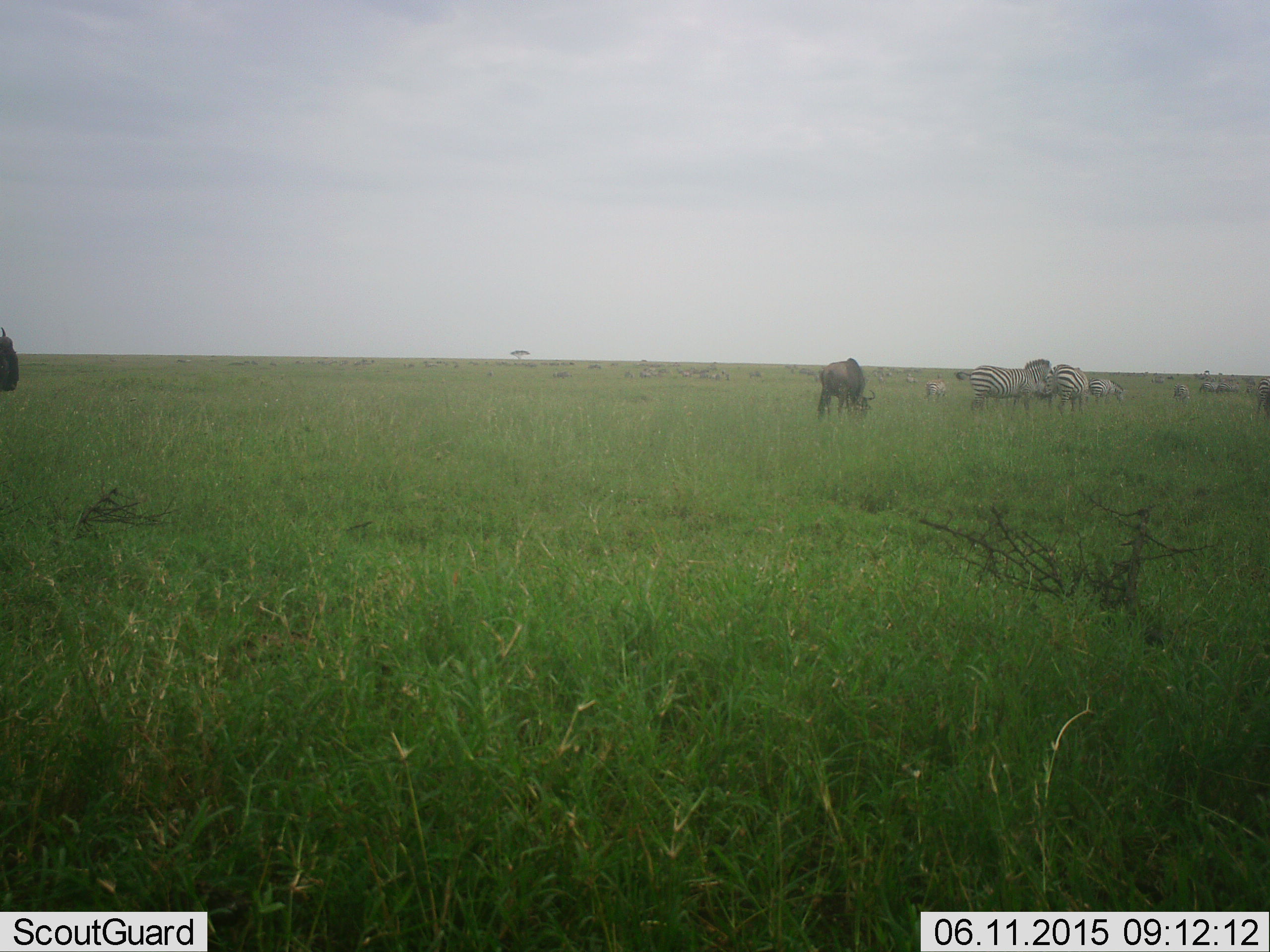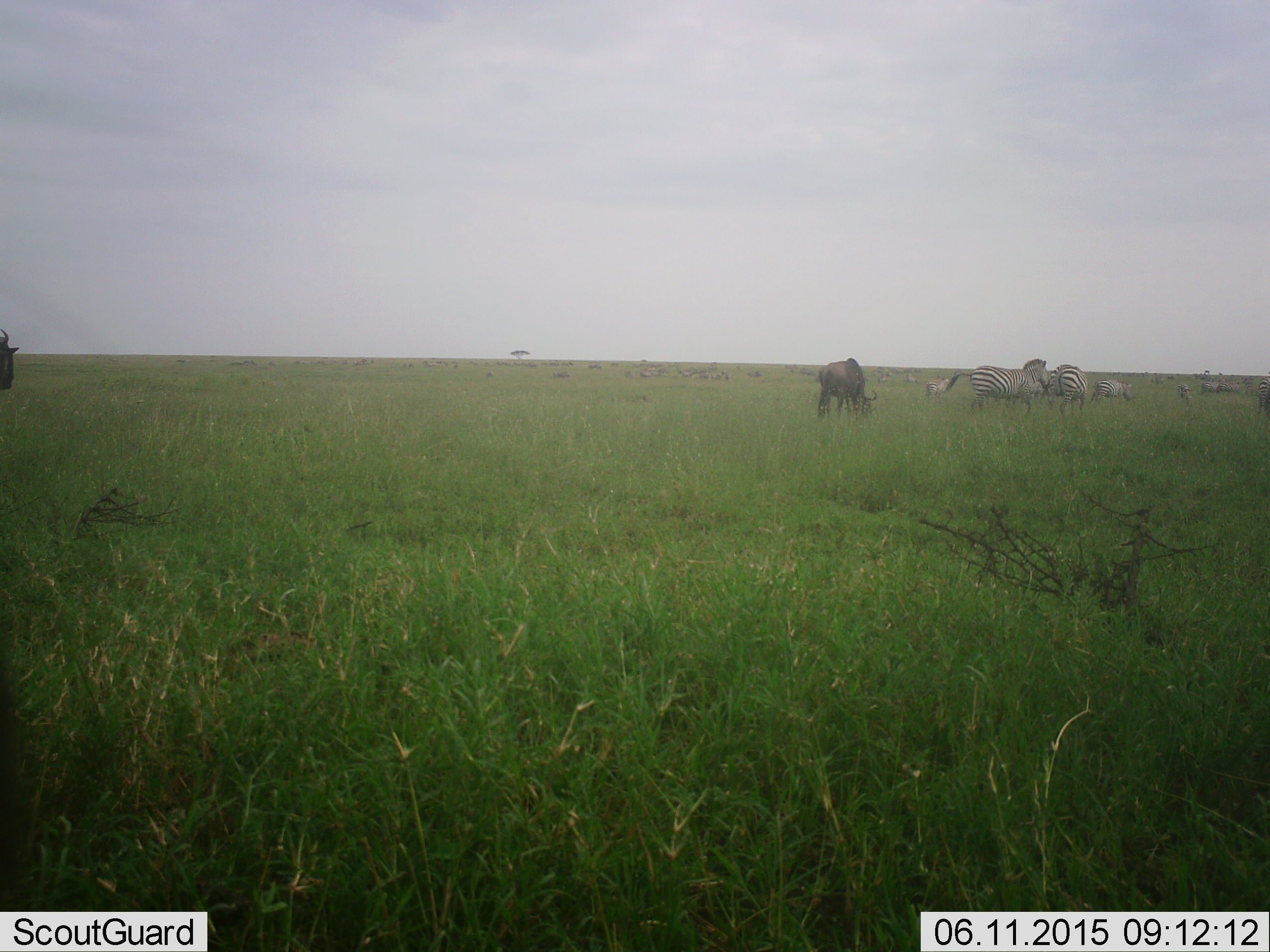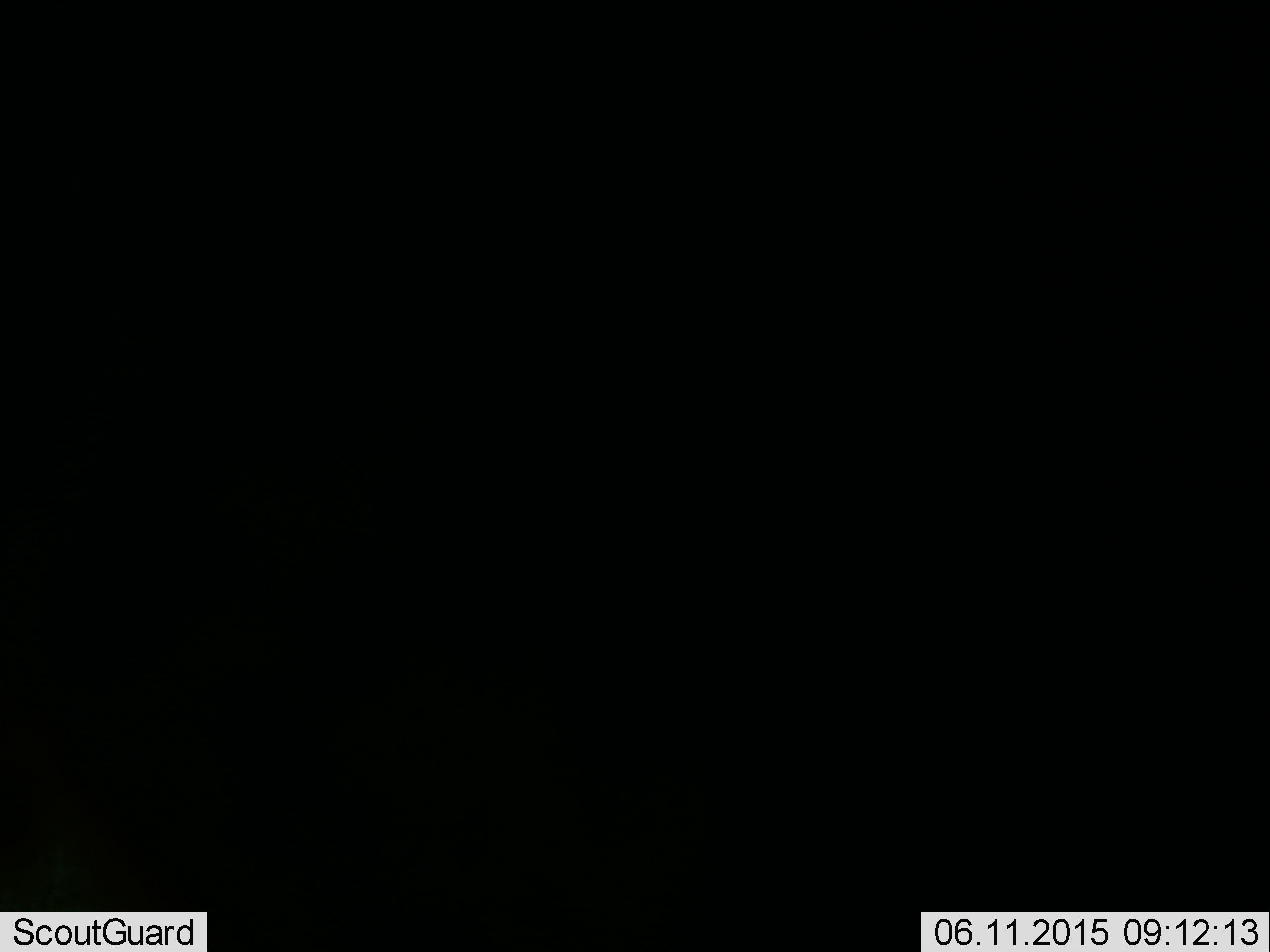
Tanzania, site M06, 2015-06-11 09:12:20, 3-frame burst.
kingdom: Animalia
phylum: Chordata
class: Mammalia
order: Artiodactyla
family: Bovidae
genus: Connochaetes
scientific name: Connochaetes taurinus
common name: blue wildebeest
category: wildebeest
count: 2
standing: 40%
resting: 10%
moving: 40%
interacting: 0%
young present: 0%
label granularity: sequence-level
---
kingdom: Animalia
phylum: Chordata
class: Mammalia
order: Perissodactyla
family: Equidae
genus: Equus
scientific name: Equus quagga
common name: plains zebra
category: zebra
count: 7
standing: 45%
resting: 9%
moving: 55%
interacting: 18%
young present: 0%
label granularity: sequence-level